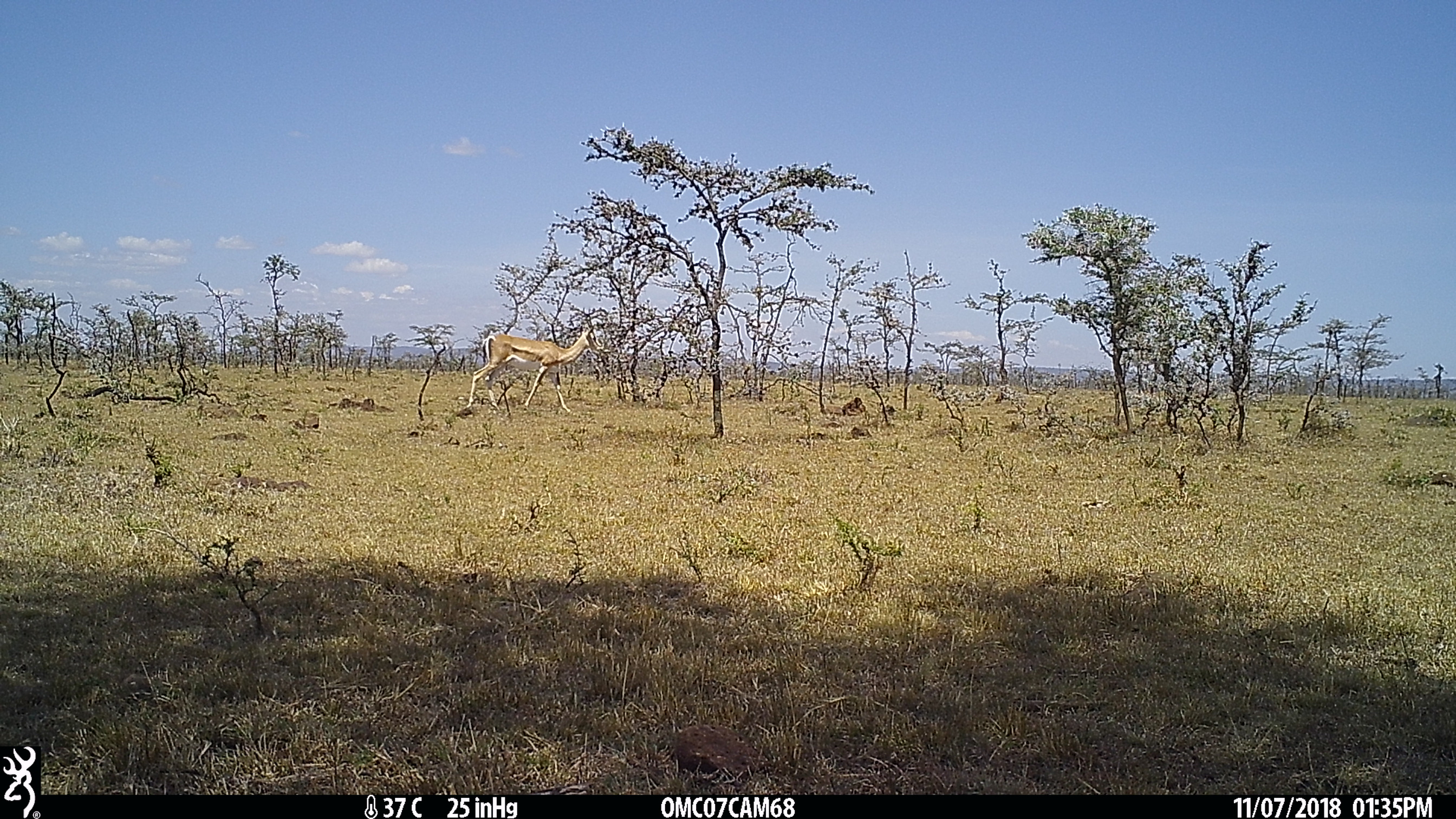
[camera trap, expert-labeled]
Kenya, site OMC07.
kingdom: Animalia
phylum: Chordata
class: Mammalia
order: Artiodactyla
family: Bovidae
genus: Nanger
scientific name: Nanger granti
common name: grant's gazelle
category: gazelle grants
Gazelle grants (grant's gazelle) (Nanger granti).